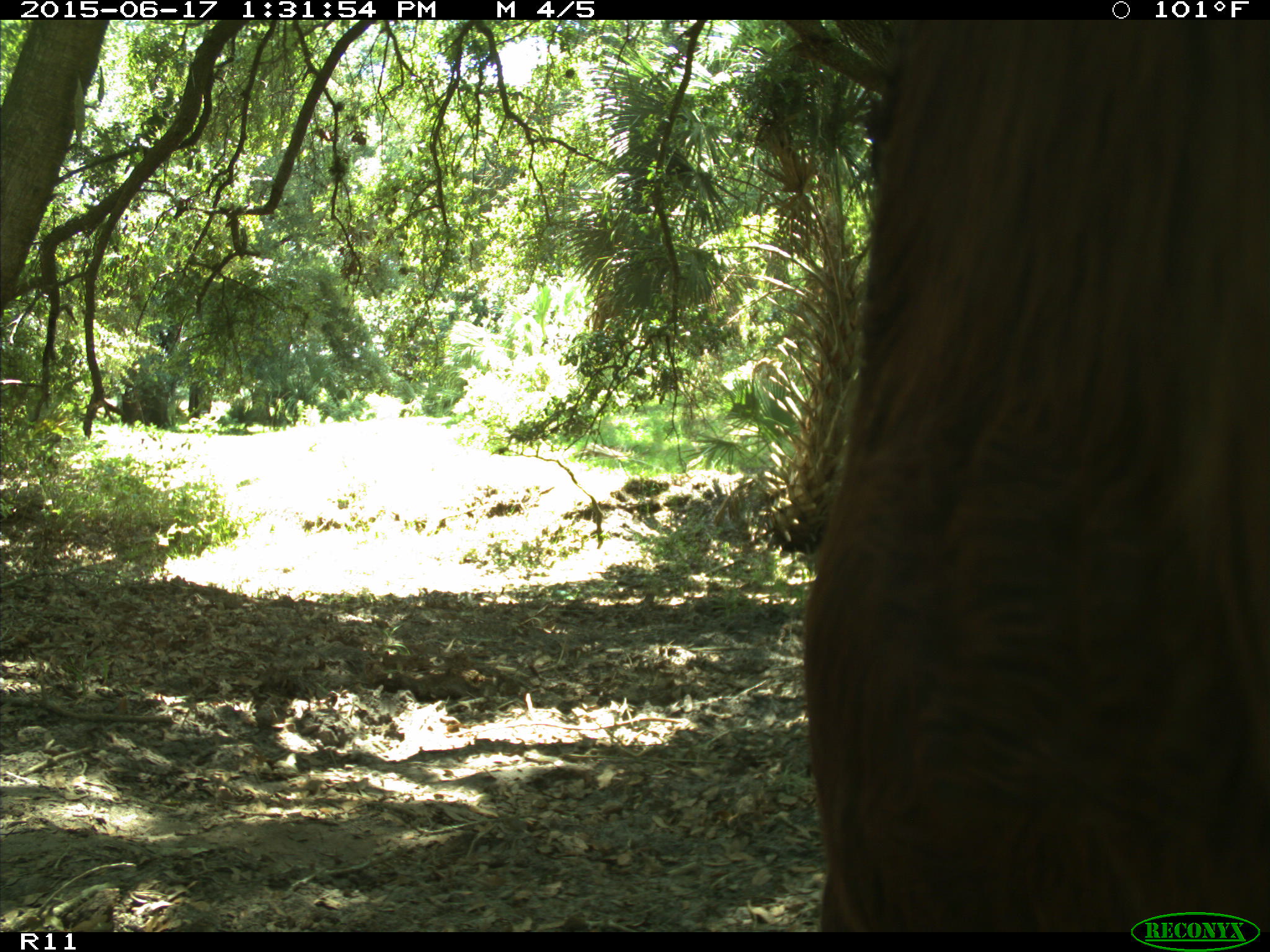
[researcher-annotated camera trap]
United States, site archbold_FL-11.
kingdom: Animalia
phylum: Chordata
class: Mammalia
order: Artiodactyla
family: Bovidae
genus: Bos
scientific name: Bos taurus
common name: domestic cow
Bos taurus (domestic cow).